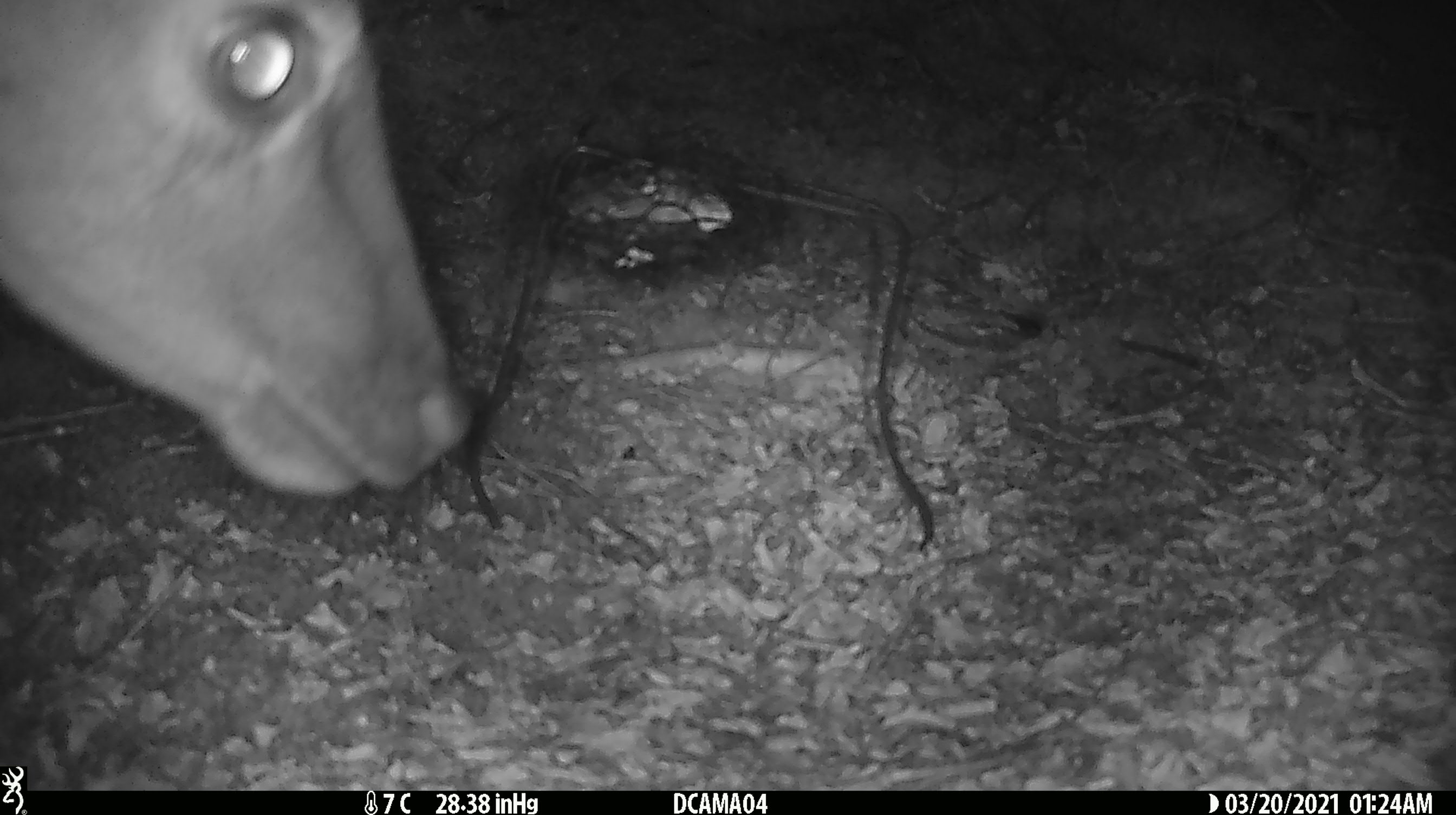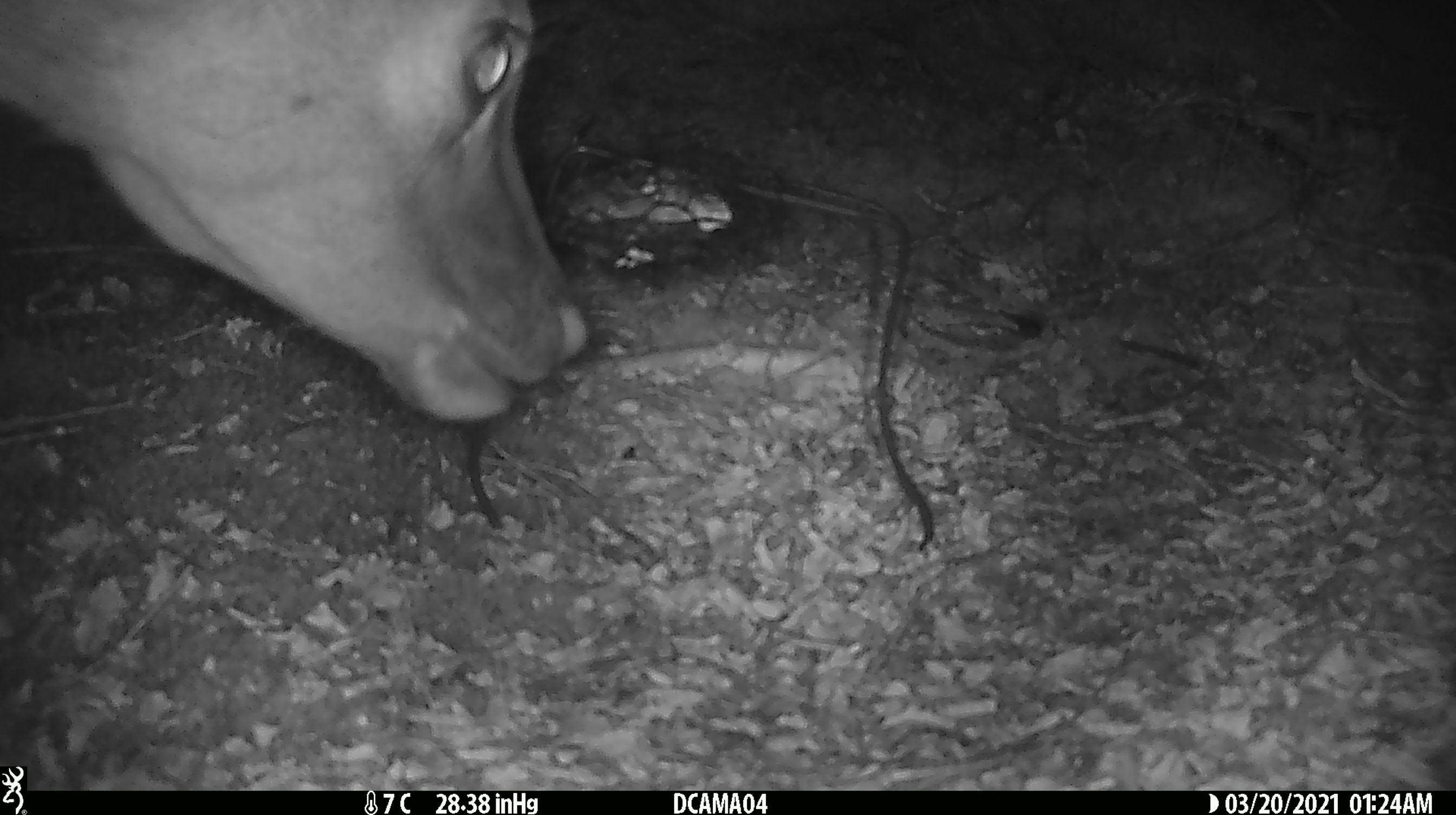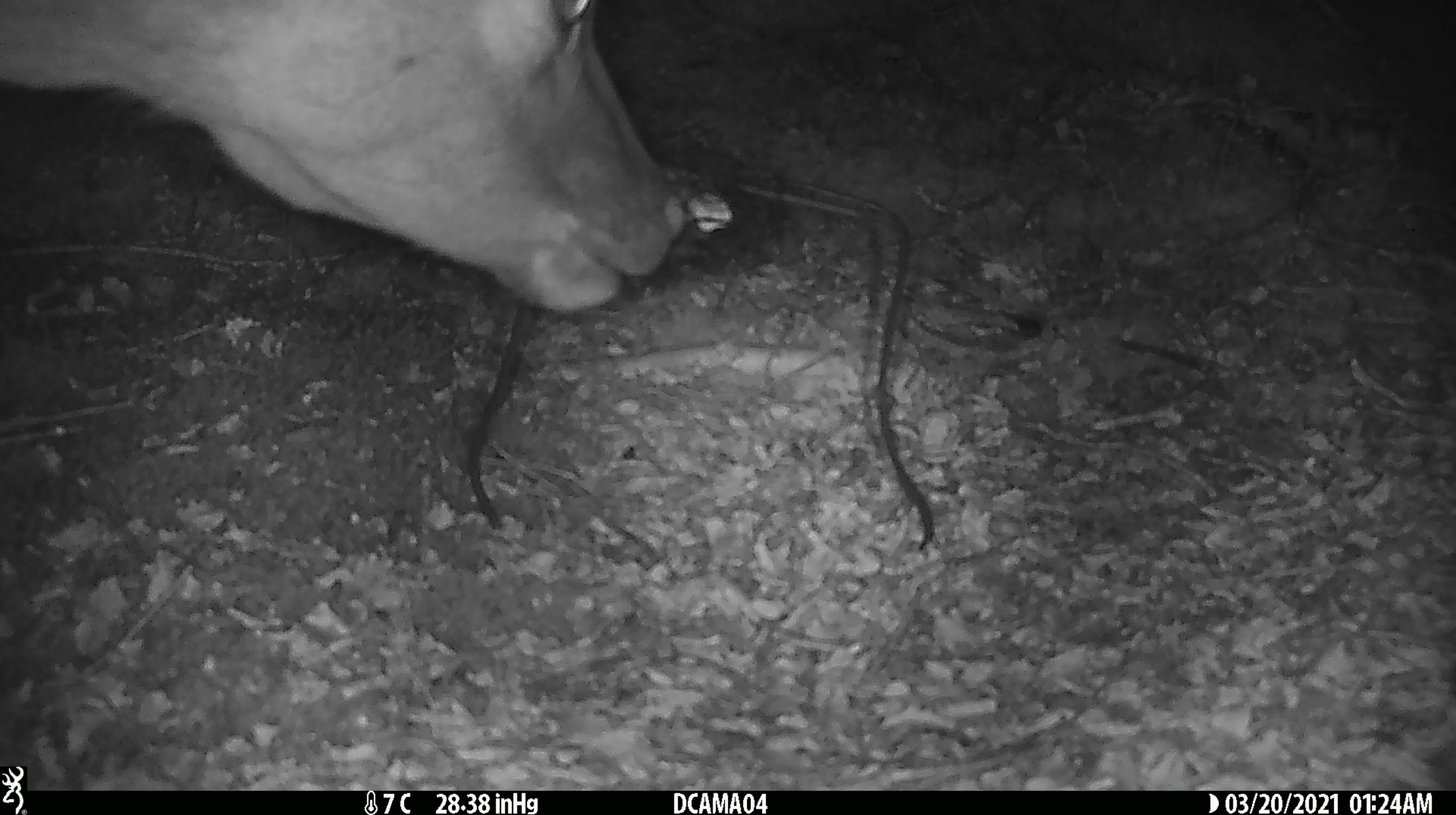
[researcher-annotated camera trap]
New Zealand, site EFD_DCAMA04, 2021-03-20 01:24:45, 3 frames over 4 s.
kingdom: Animalia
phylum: Chordata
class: Mammalia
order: Artiodactyla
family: Cervidae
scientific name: Cervidae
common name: deer